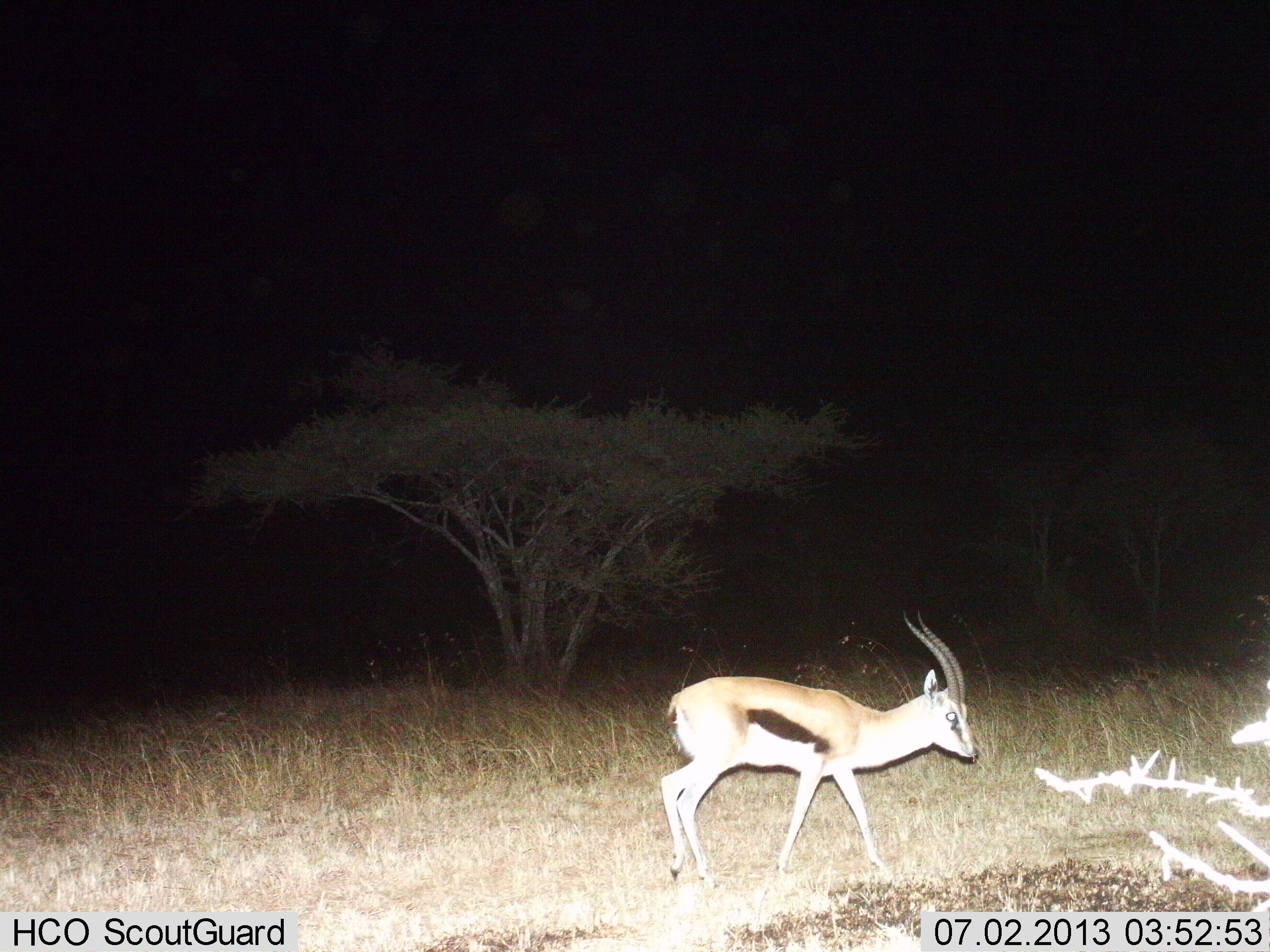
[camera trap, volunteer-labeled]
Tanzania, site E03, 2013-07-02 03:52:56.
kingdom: Animalia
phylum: Chordata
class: Mammalia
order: Artiodactyla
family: Bovidae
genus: Eudorcas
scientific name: Eudorcas thomsonii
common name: thomson's gazelle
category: gazellethomsons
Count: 1.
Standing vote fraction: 27%.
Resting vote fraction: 0%.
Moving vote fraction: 77%.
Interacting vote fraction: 0%.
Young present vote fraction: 0%.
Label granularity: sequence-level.